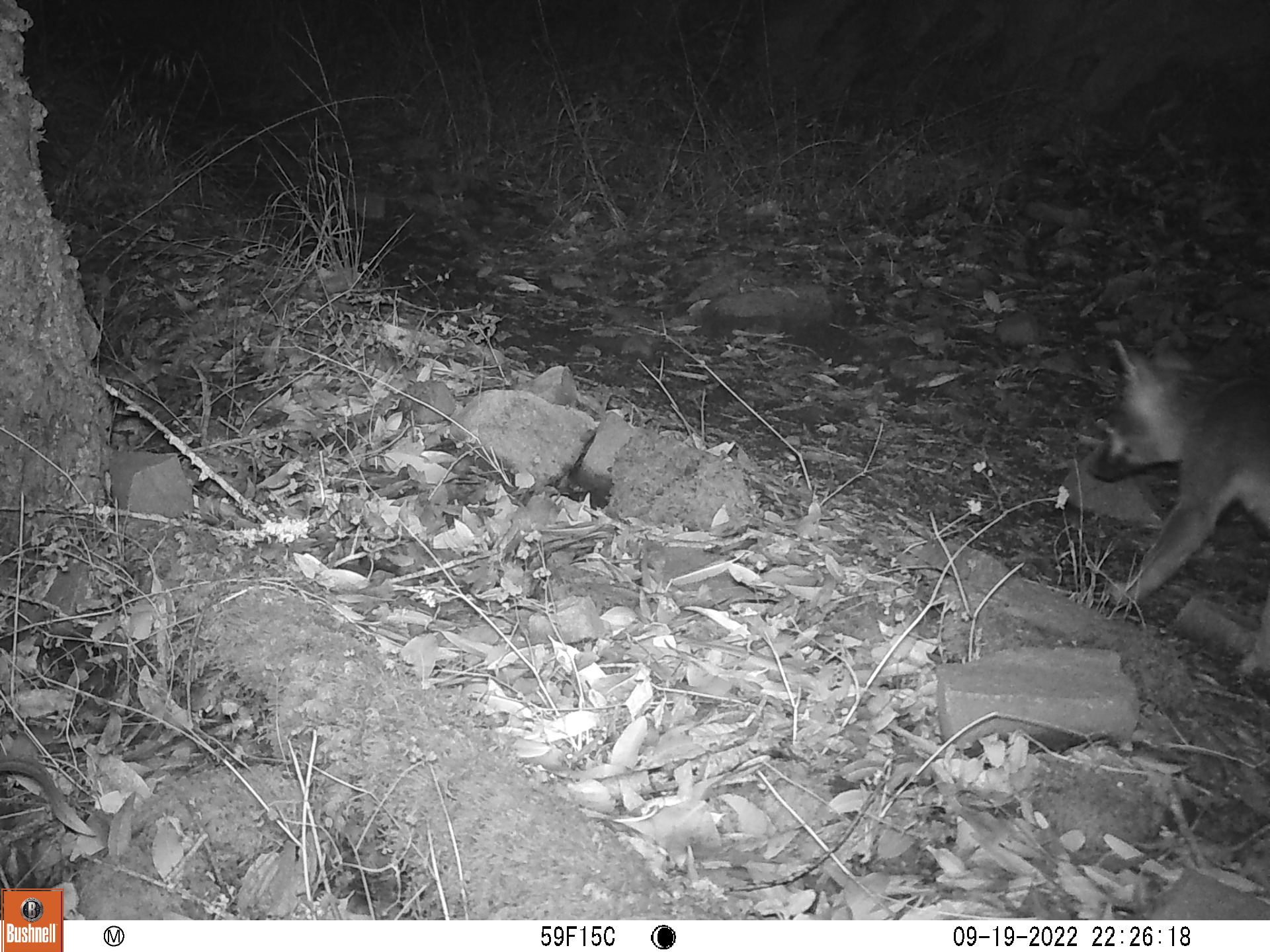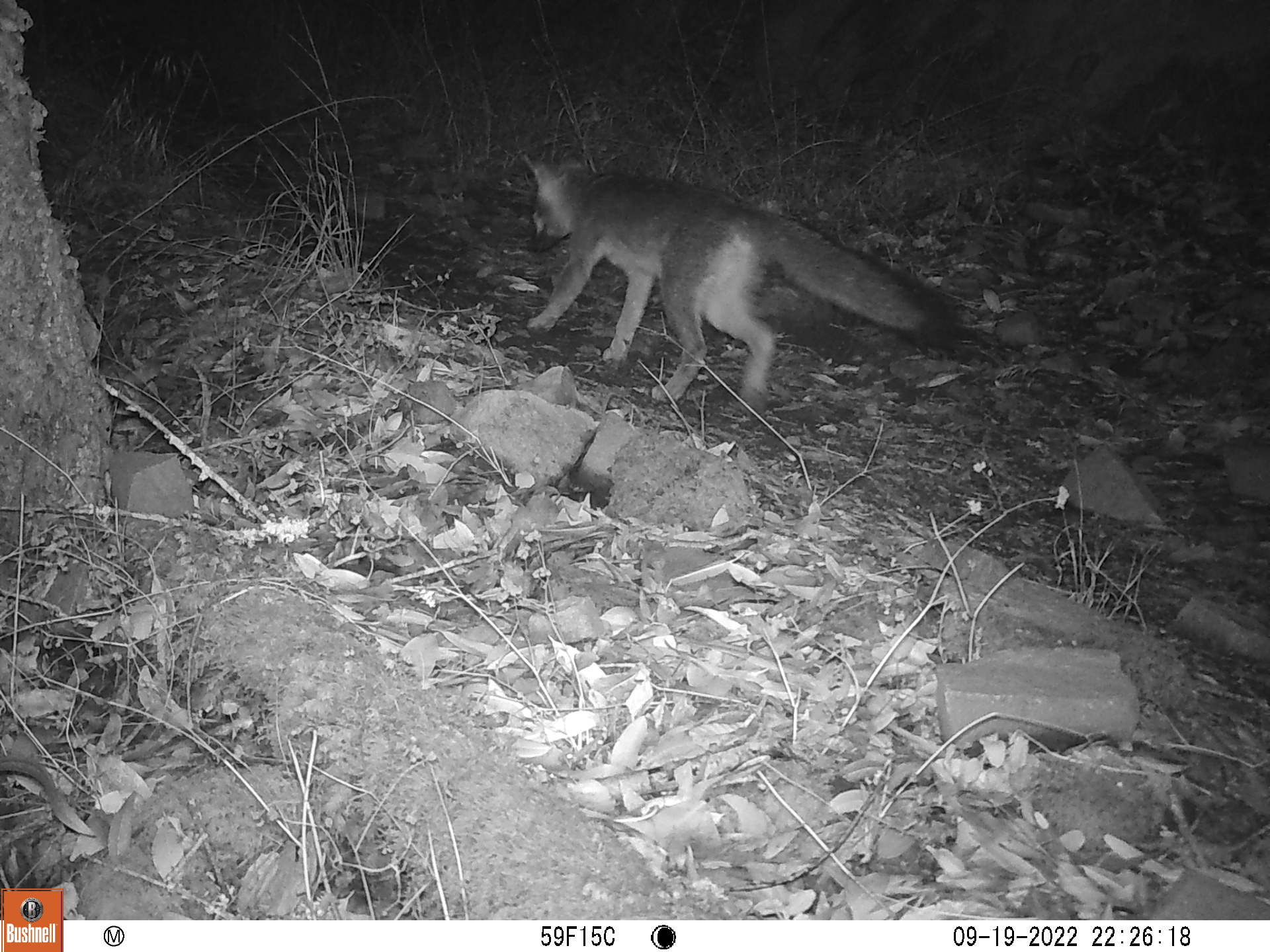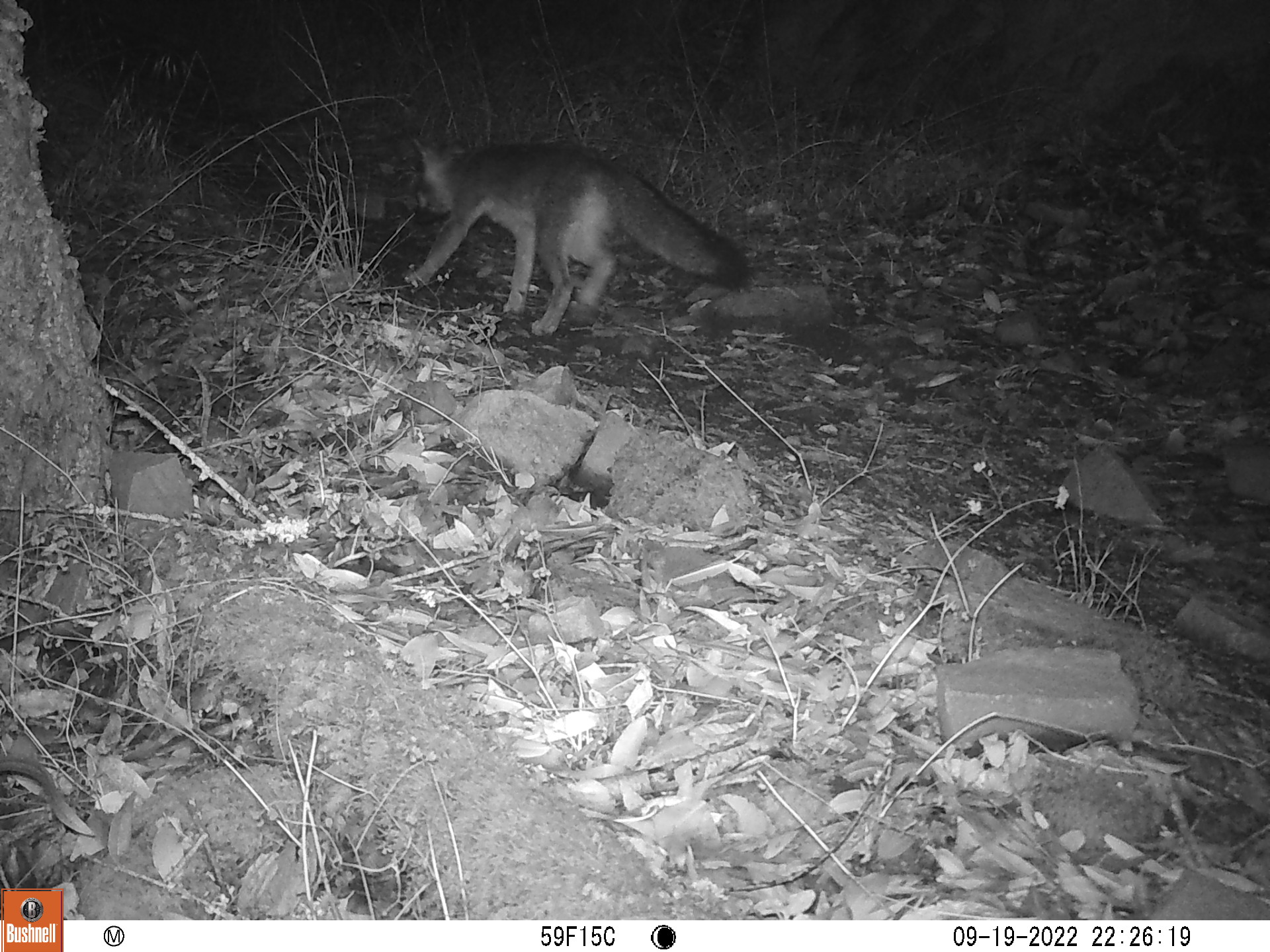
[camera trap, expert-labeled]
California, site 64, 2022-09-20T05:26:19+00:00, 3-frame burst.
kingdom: Animalia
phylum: Chordata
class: Mammalia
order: Carnivora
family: Canidae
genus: Urocyon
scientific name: Urocyon cinereoargenteus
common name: gray fox